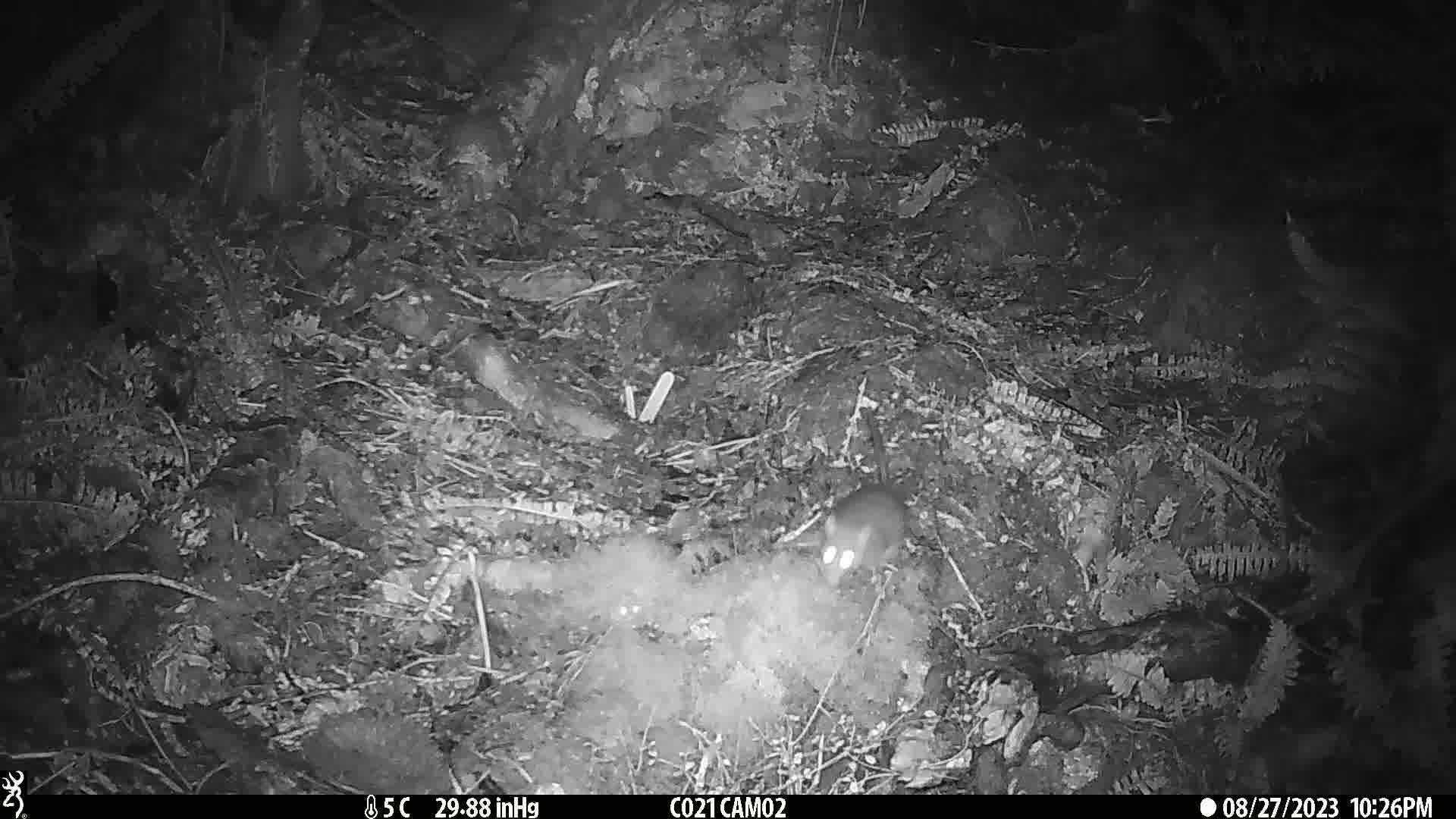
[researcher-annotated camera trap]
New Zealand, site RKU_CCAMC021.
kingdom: Animalia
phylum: Chordata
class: Mammalia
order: Rodentia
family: Muridae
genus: Rattus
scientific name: Rattus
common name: rat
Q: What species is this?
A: Rat (Rattus).